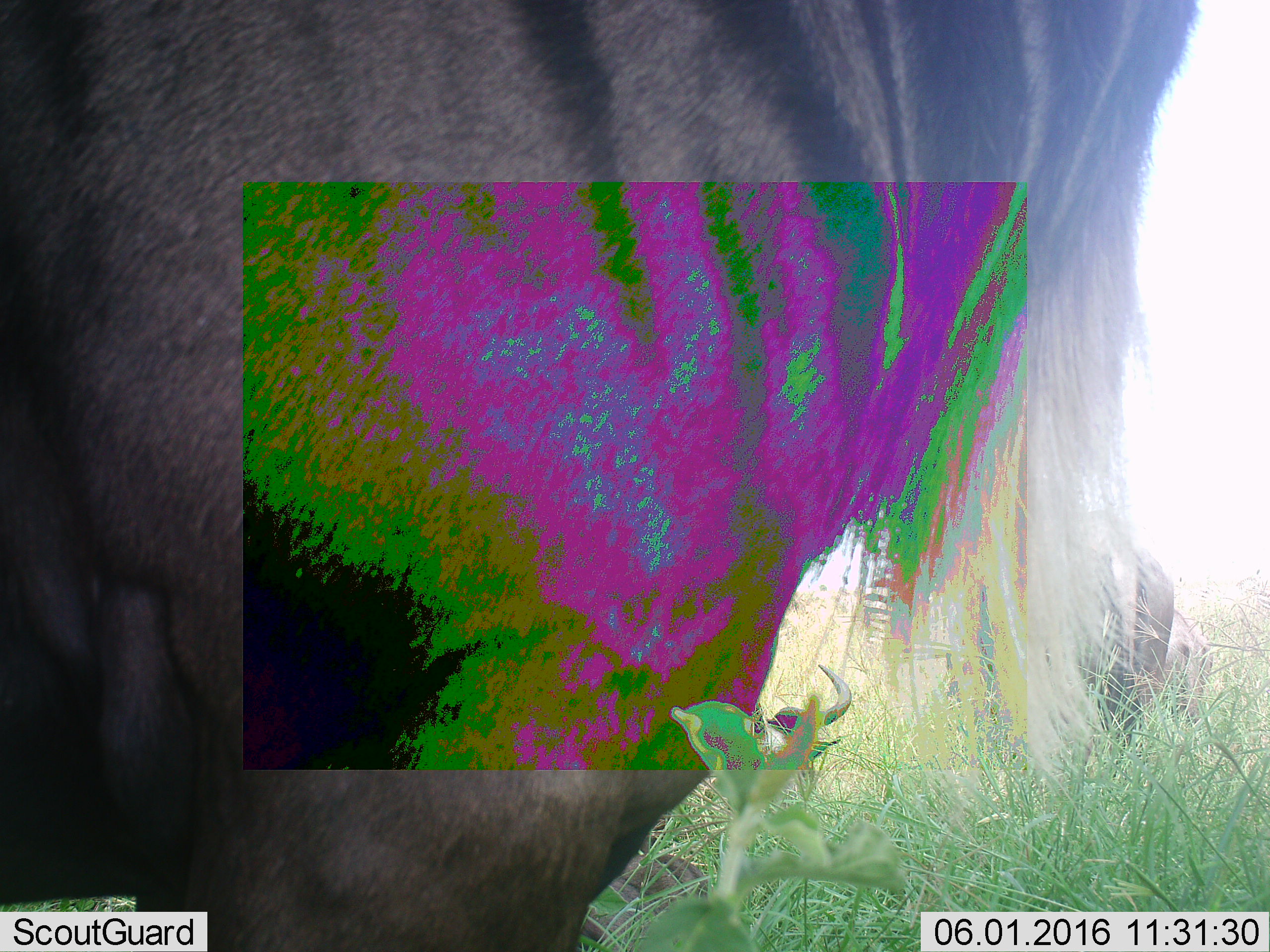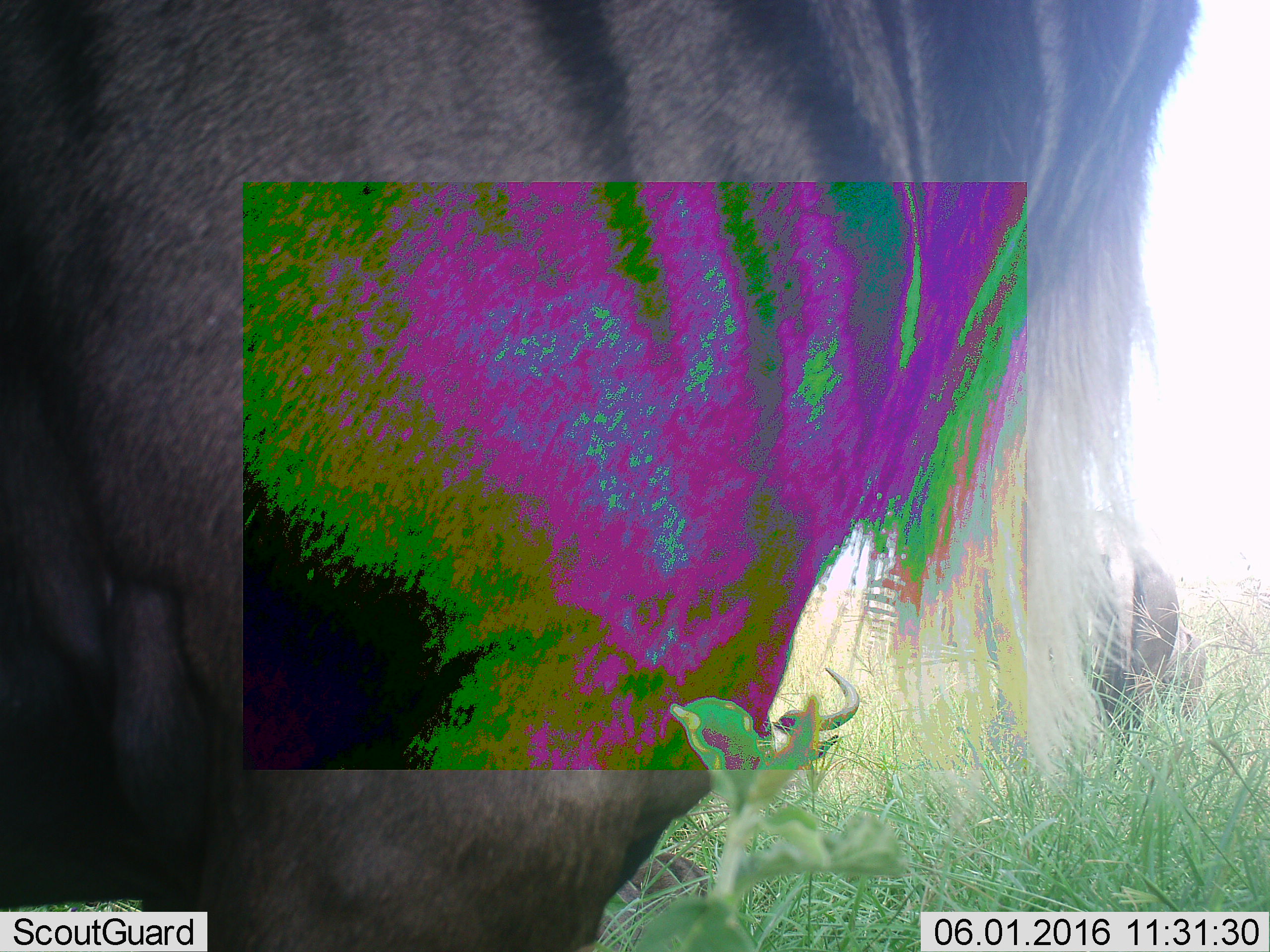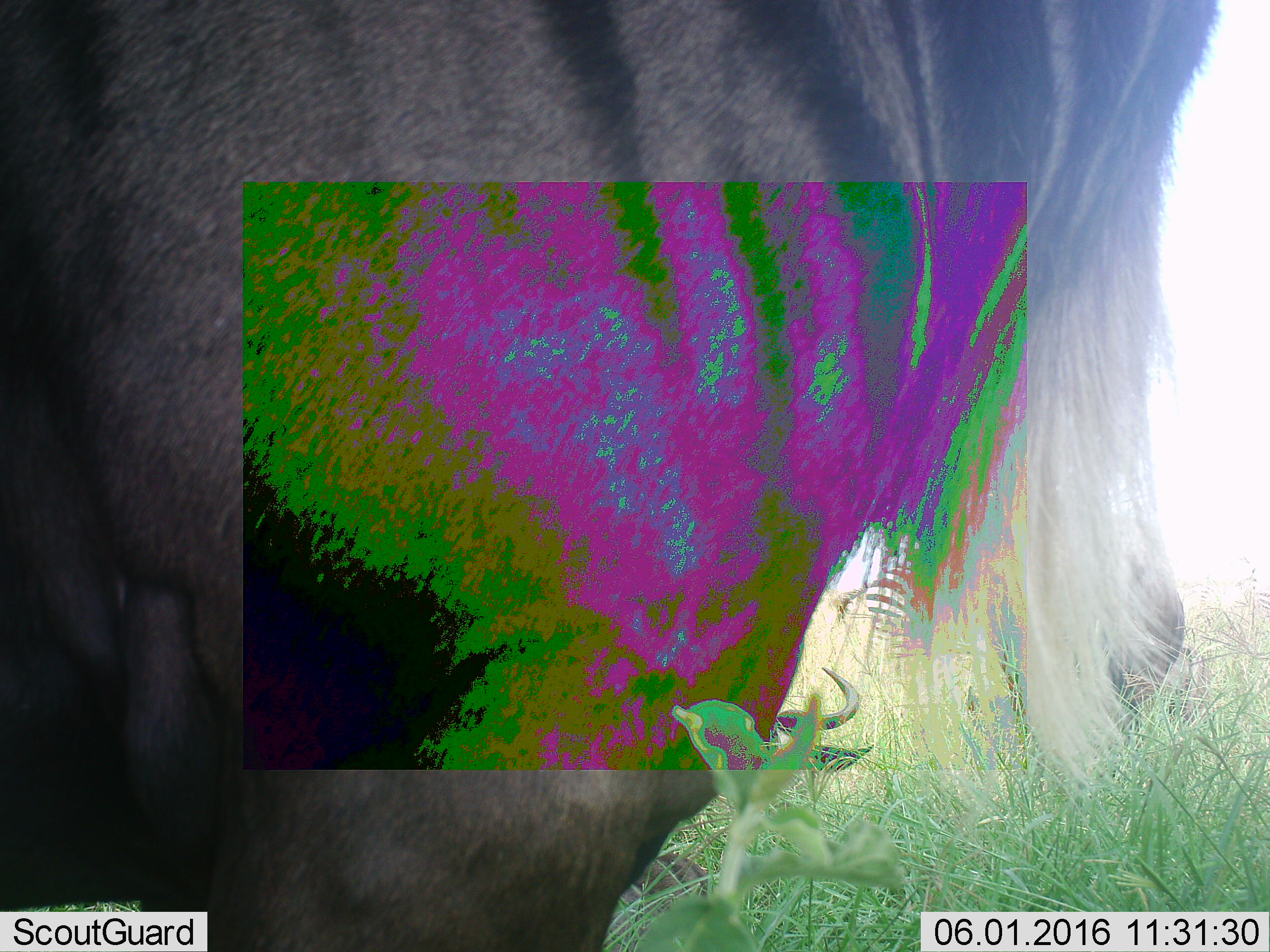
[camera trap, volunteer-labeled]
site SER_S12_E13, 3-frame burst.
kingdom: Animalia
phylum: Chordata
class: Mammalia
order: Artiodactyla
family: Bovidae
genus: Connochaetes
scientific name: Connochaetes taurinus taurinus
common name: blue wildebeest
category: wildebeestblue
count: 4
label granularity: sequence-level